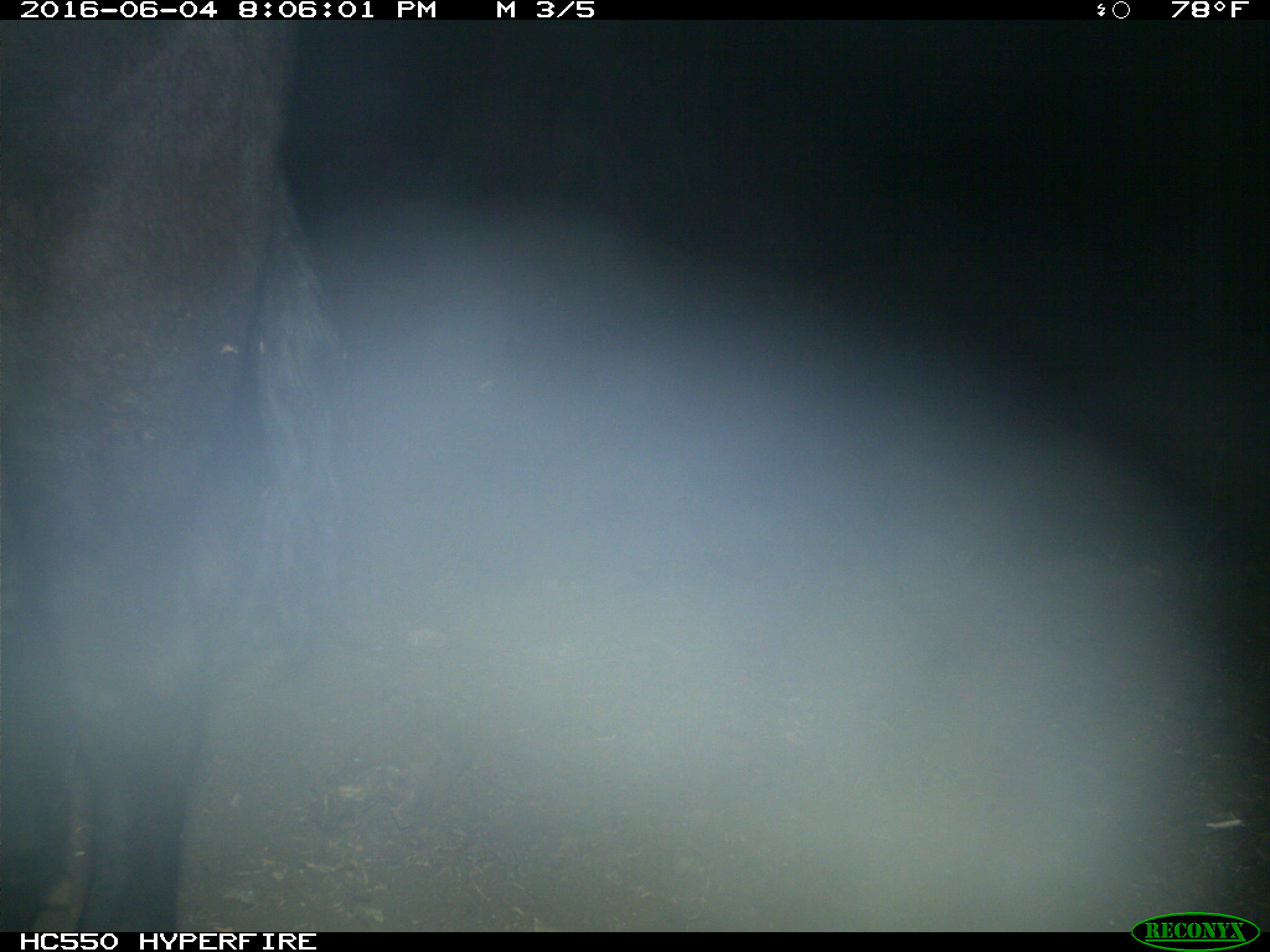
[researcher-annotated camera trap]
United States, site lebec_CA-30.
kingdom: Animalia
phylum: Chordata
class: Mammalia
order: Artiodactyla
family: Bovidae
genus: Bos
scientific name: Bos taurus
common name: domestic cow